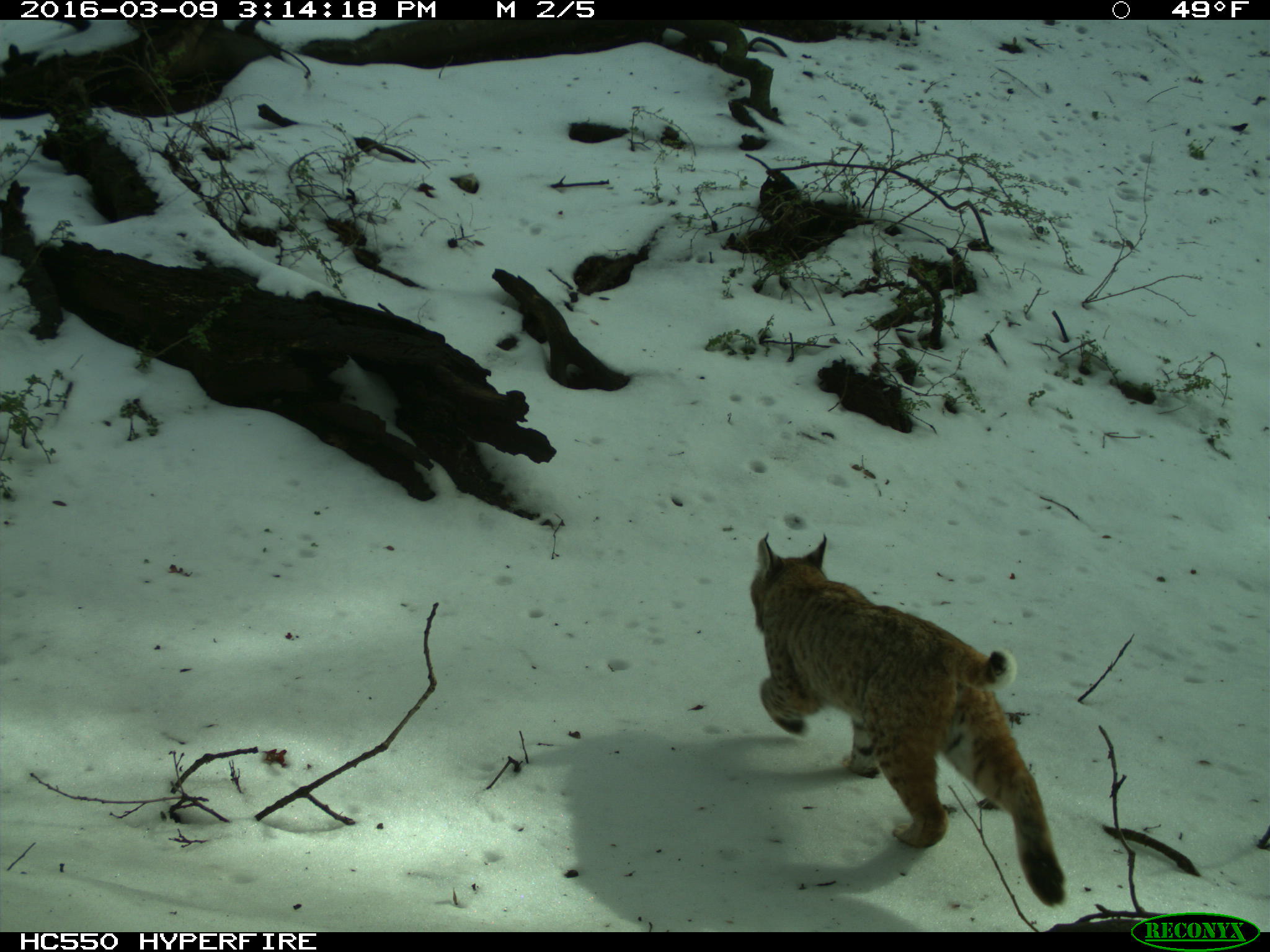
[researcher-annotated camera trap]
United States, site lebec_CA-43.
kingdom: Animalia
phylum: Chordata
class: Mammalia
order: Carnivora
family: Felidae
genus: Lynx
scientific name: Lynx rufus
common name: bobcat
Lynx rufus (bobcat).